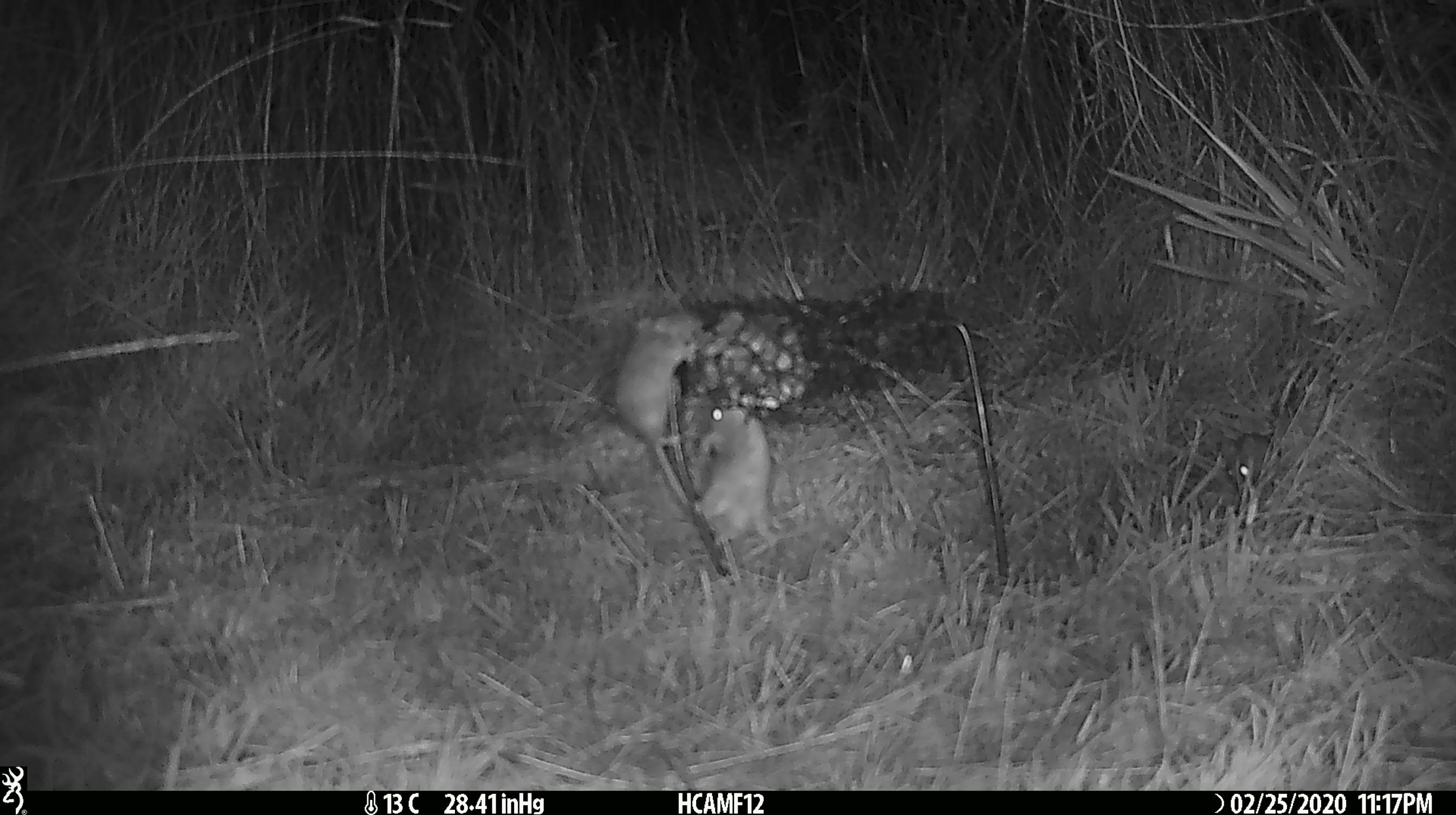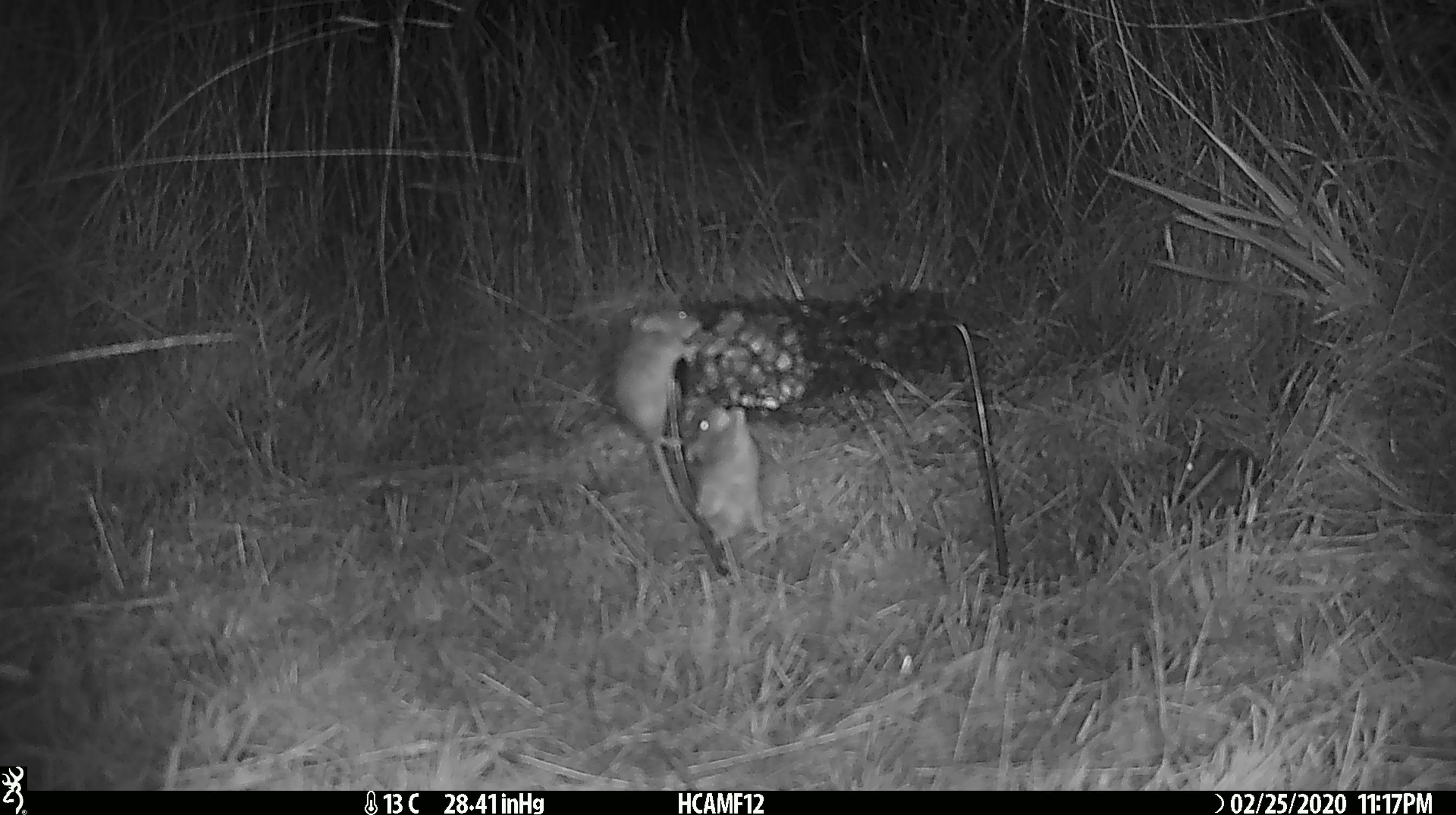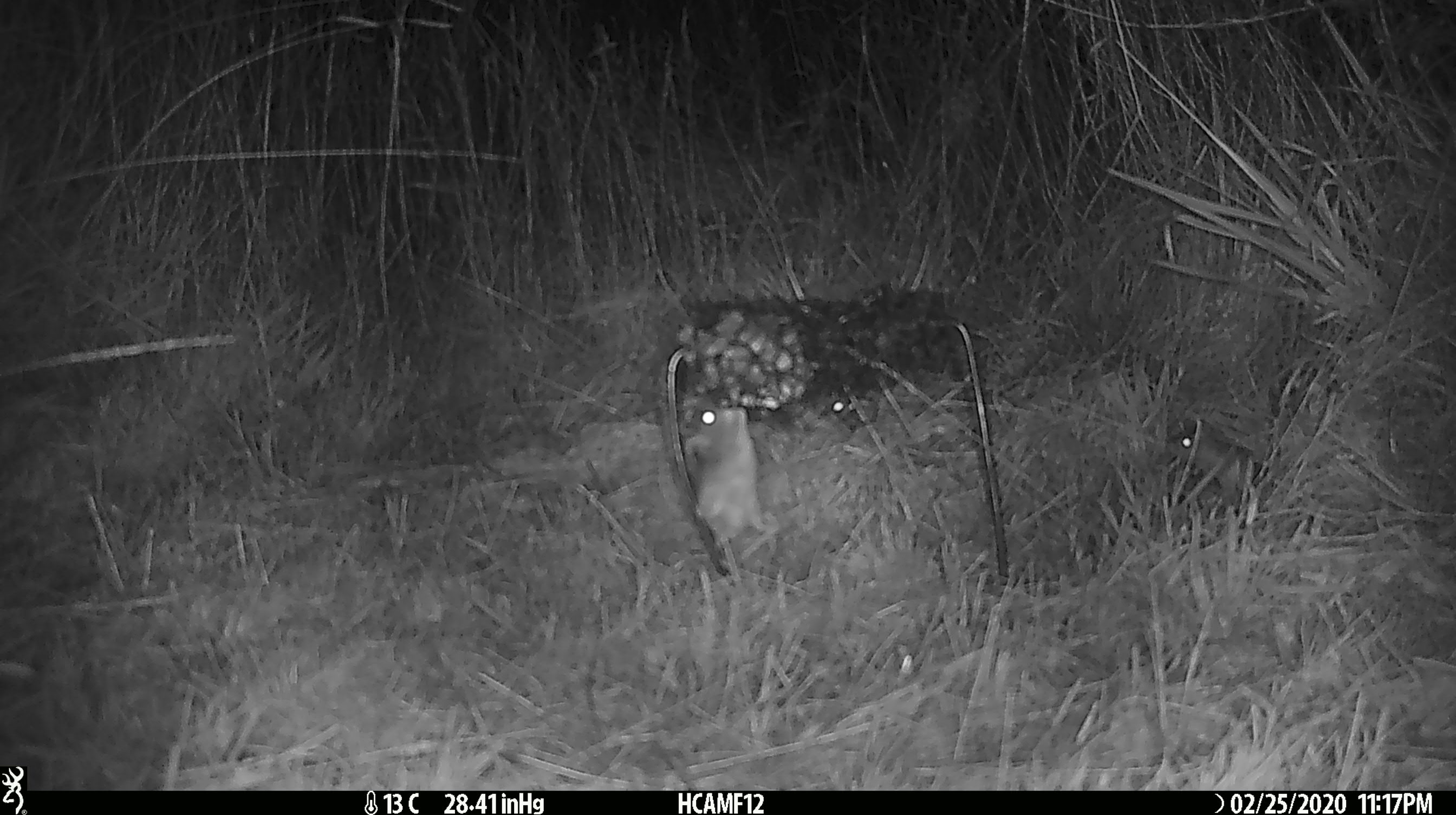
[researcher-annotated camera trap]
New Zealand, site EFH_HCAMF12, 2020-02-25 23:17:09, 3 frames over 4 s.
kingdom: Animalia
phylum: Chordata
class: Mammalia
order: Rodentia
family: Muridae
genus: Mus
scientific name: Mus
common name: mouse